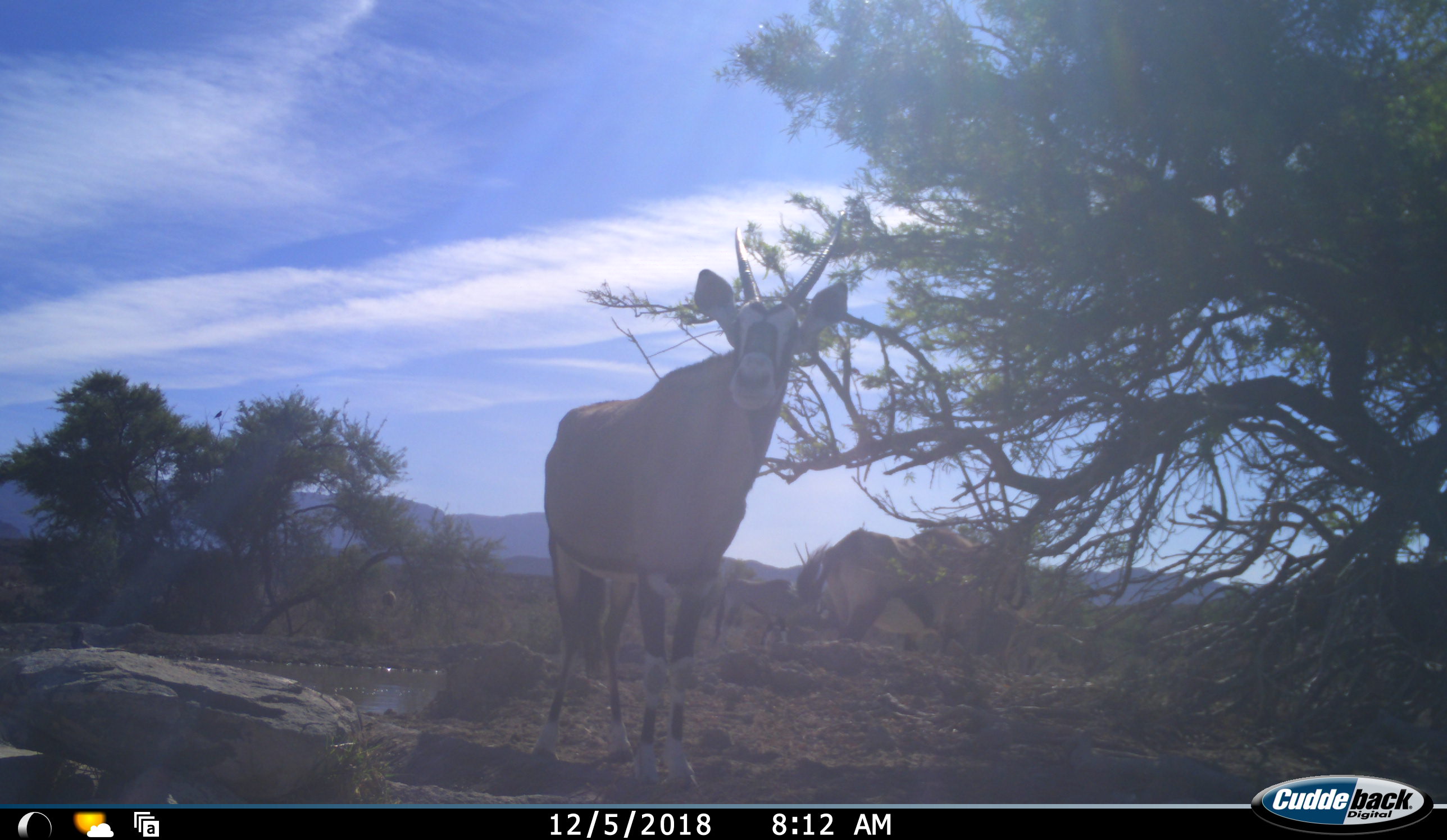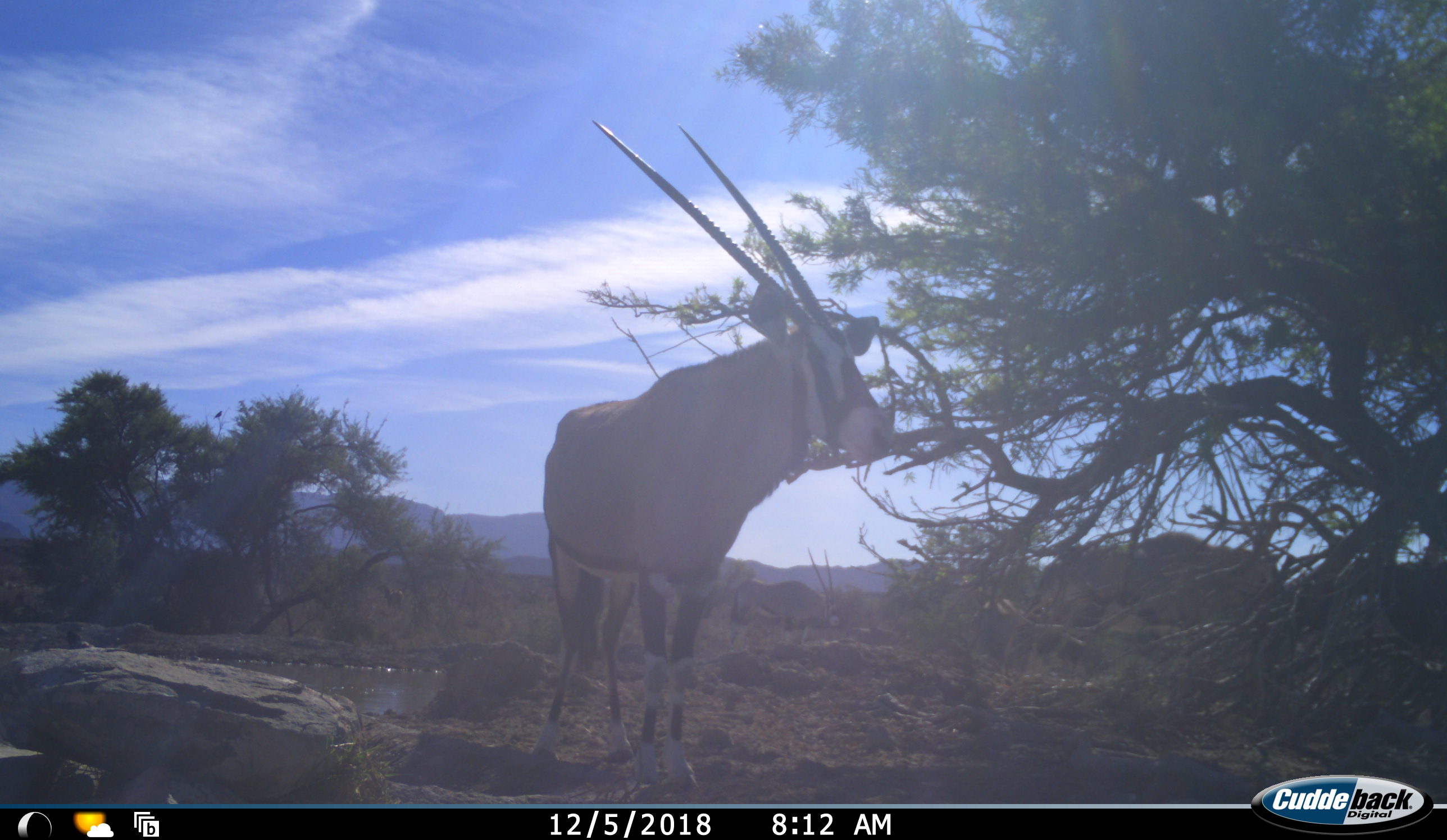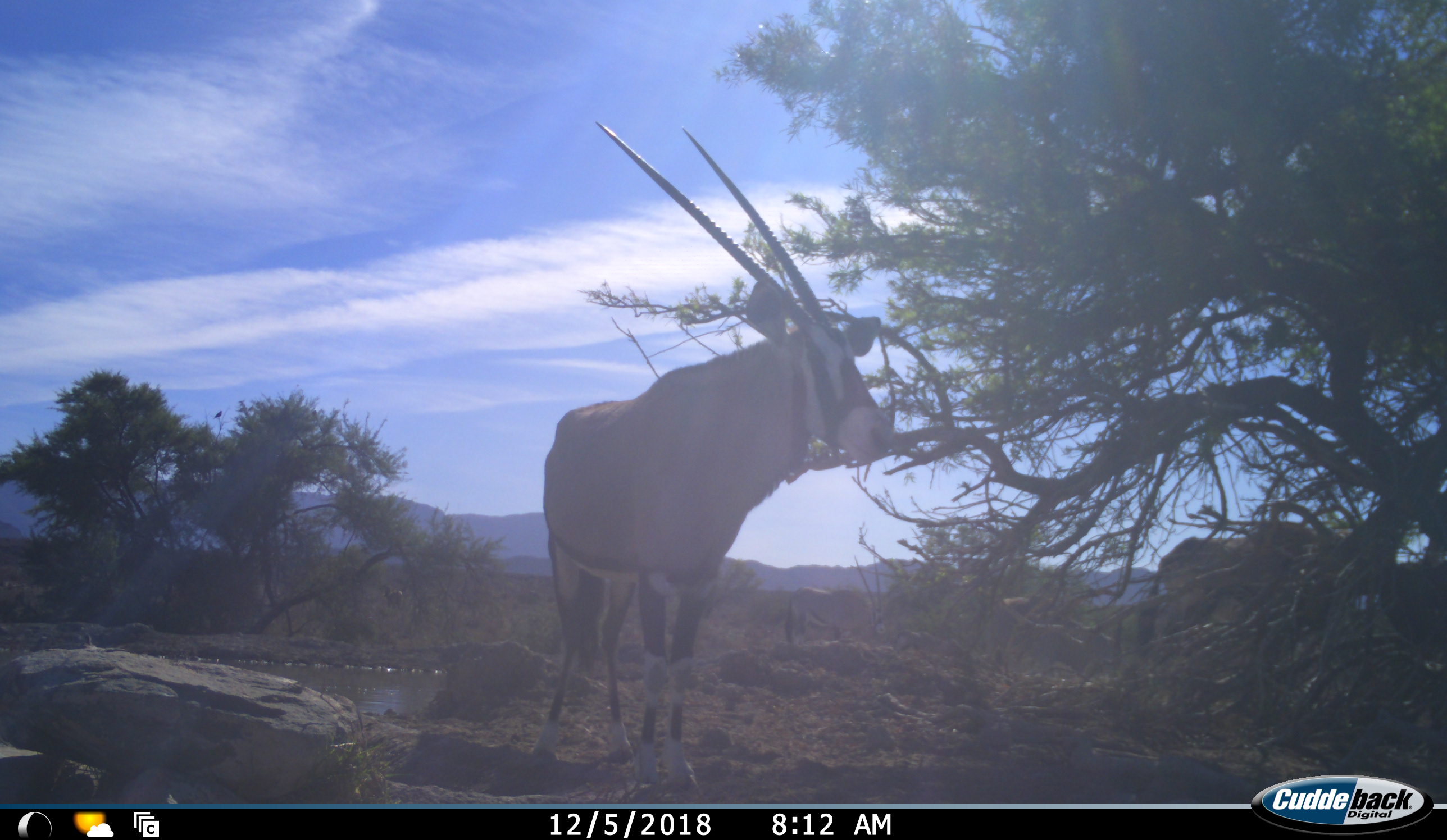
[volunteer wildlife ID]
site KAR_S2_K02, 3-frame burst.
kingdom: Animalia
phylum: Chordata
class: Mammalia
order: Artiodactyla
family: Bovidae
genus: Oryx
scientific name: Oryx gazella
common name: gemsbok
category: oryx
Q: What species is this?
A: Oryx (gemsbok) (Oryx gazella).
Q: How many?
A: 4.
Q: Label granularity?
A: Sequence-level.